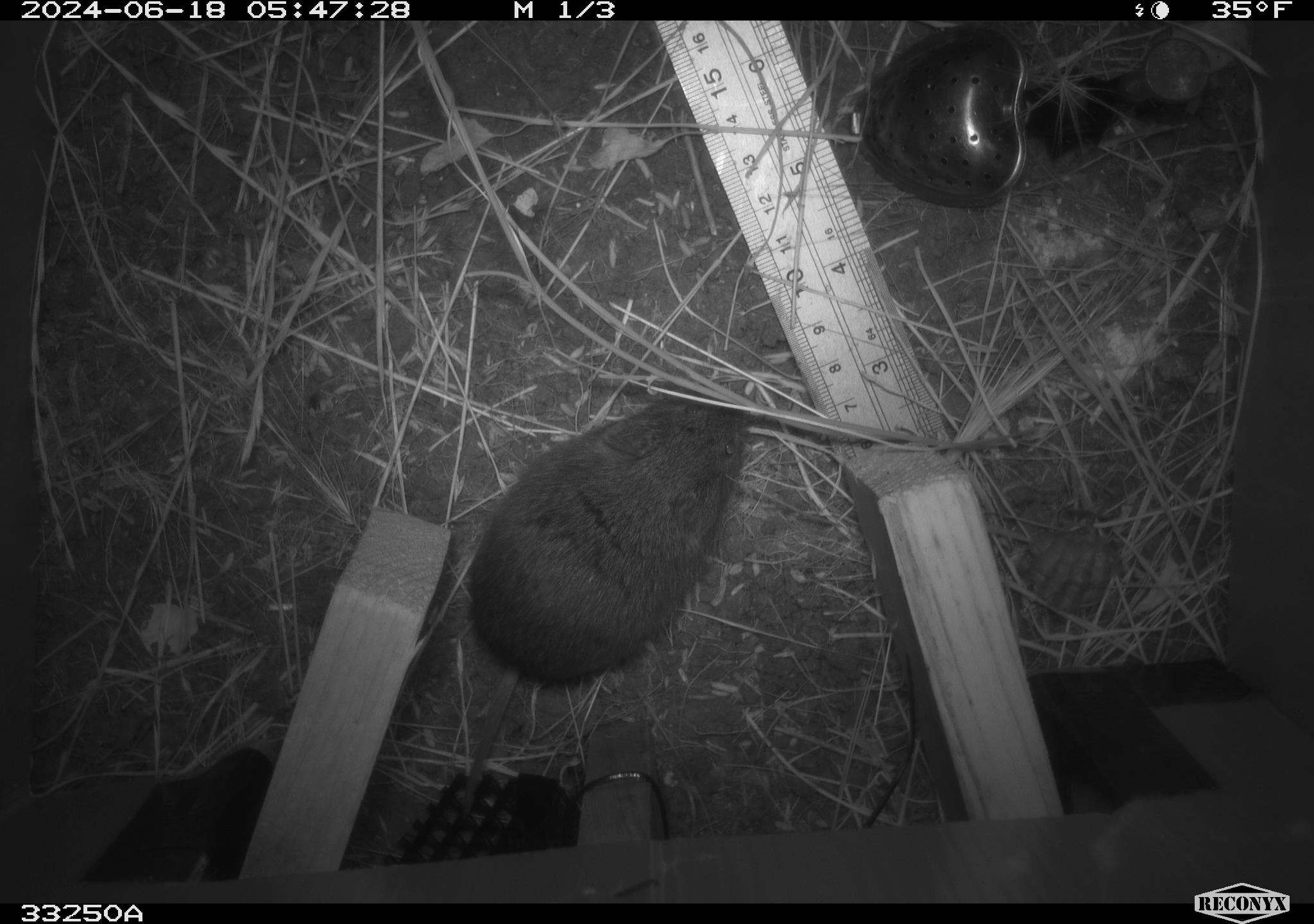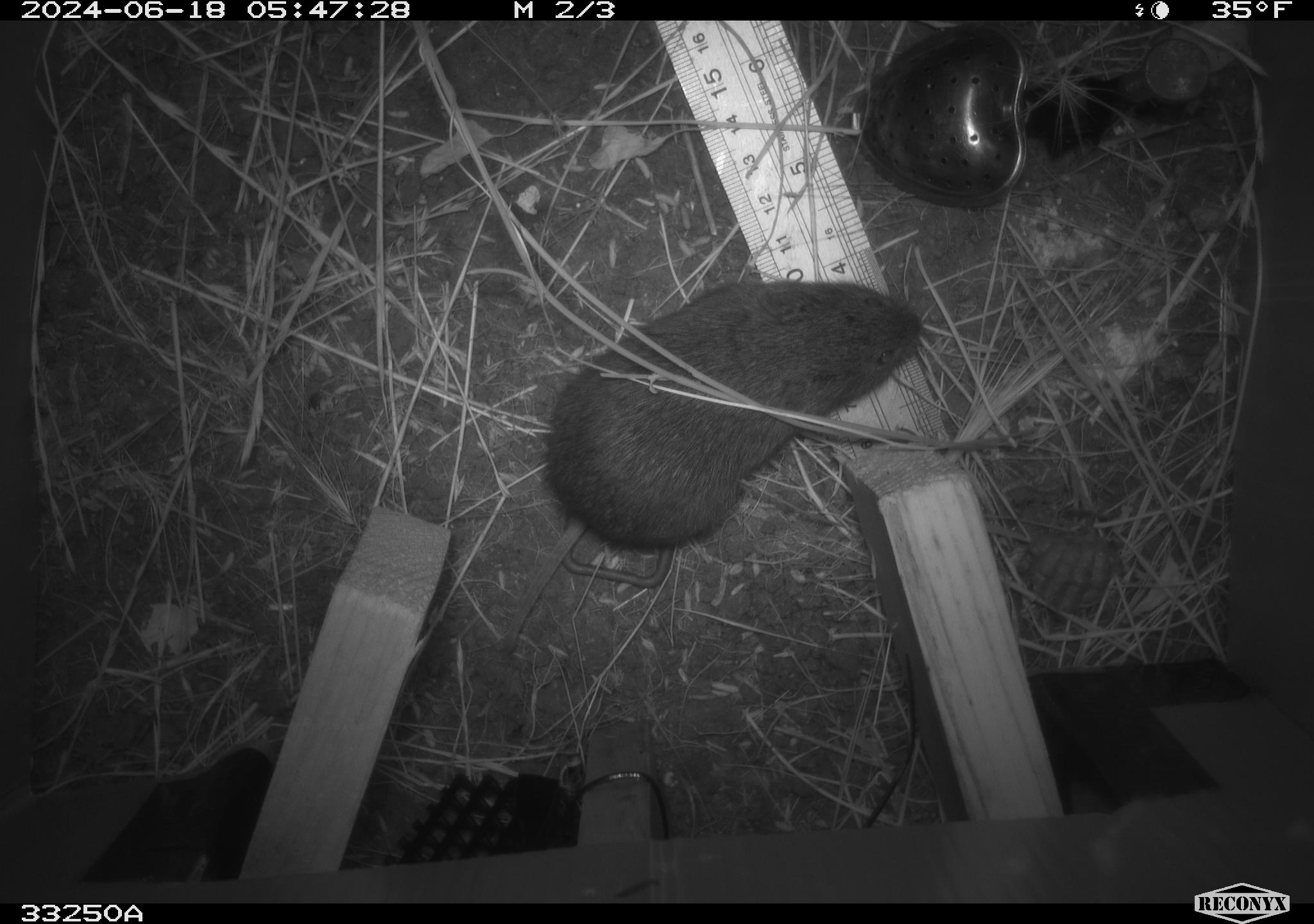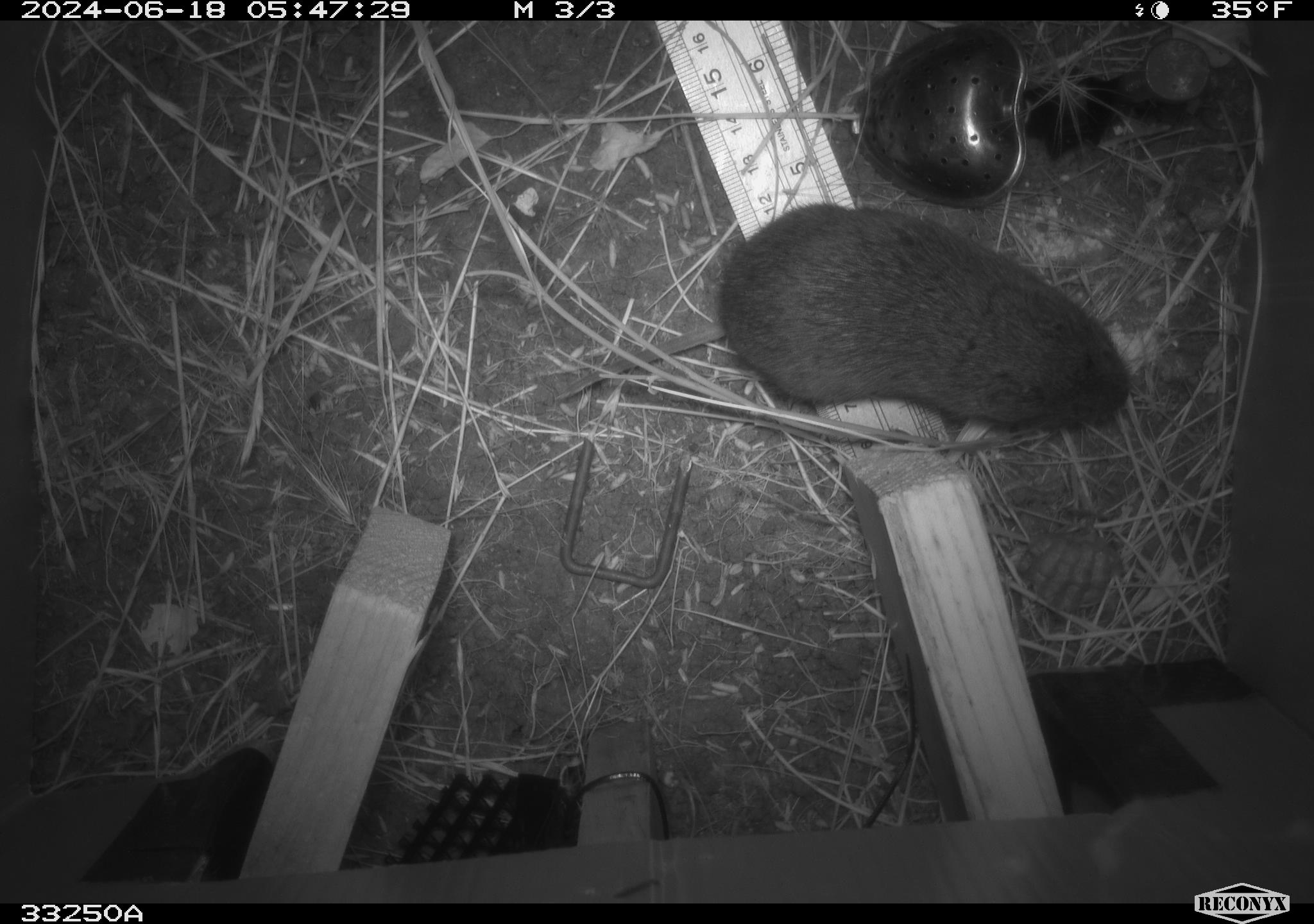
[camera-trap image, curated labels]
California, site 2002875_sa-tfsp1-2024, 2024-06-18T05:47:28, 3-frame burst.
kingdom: Animalia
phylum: Chordata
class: Mammalia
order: Rodentia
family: Cricetidae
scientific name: Arvicolinae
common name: voles, lemmings, and muskrats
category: arvicolinae subfamily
Arvicolinae subfamily (voles, lemmings, and muskrats) (Arvicolinae).